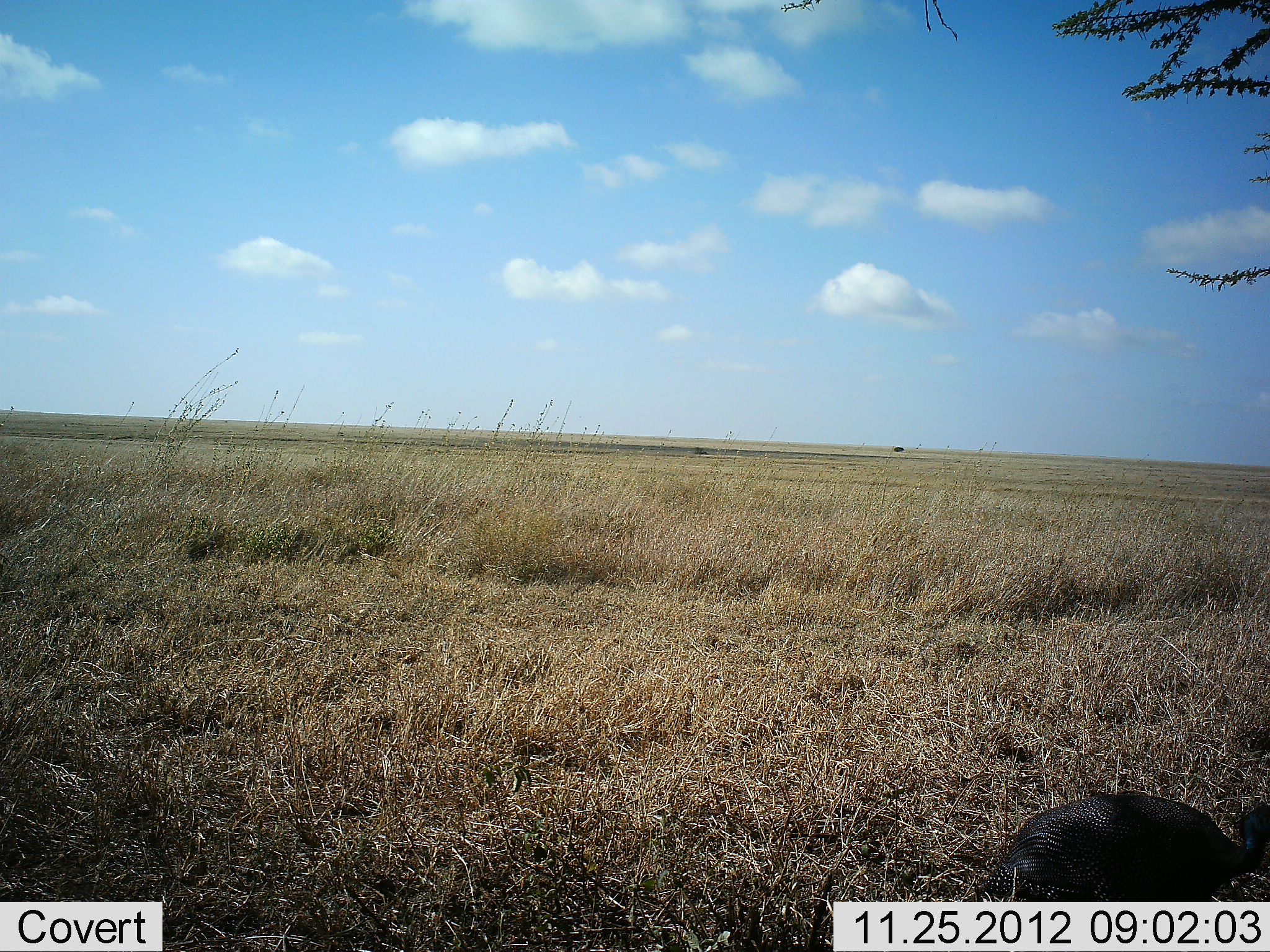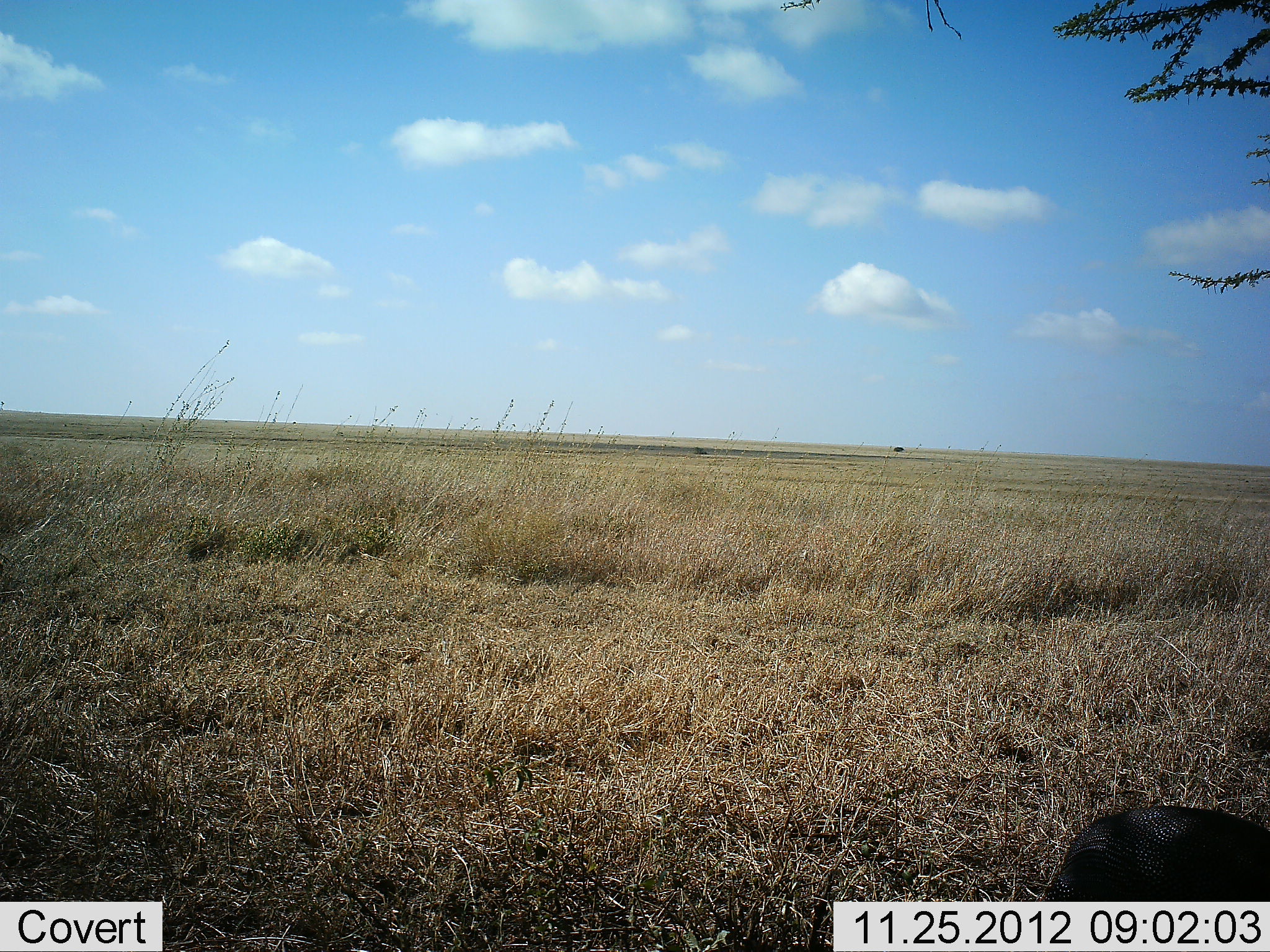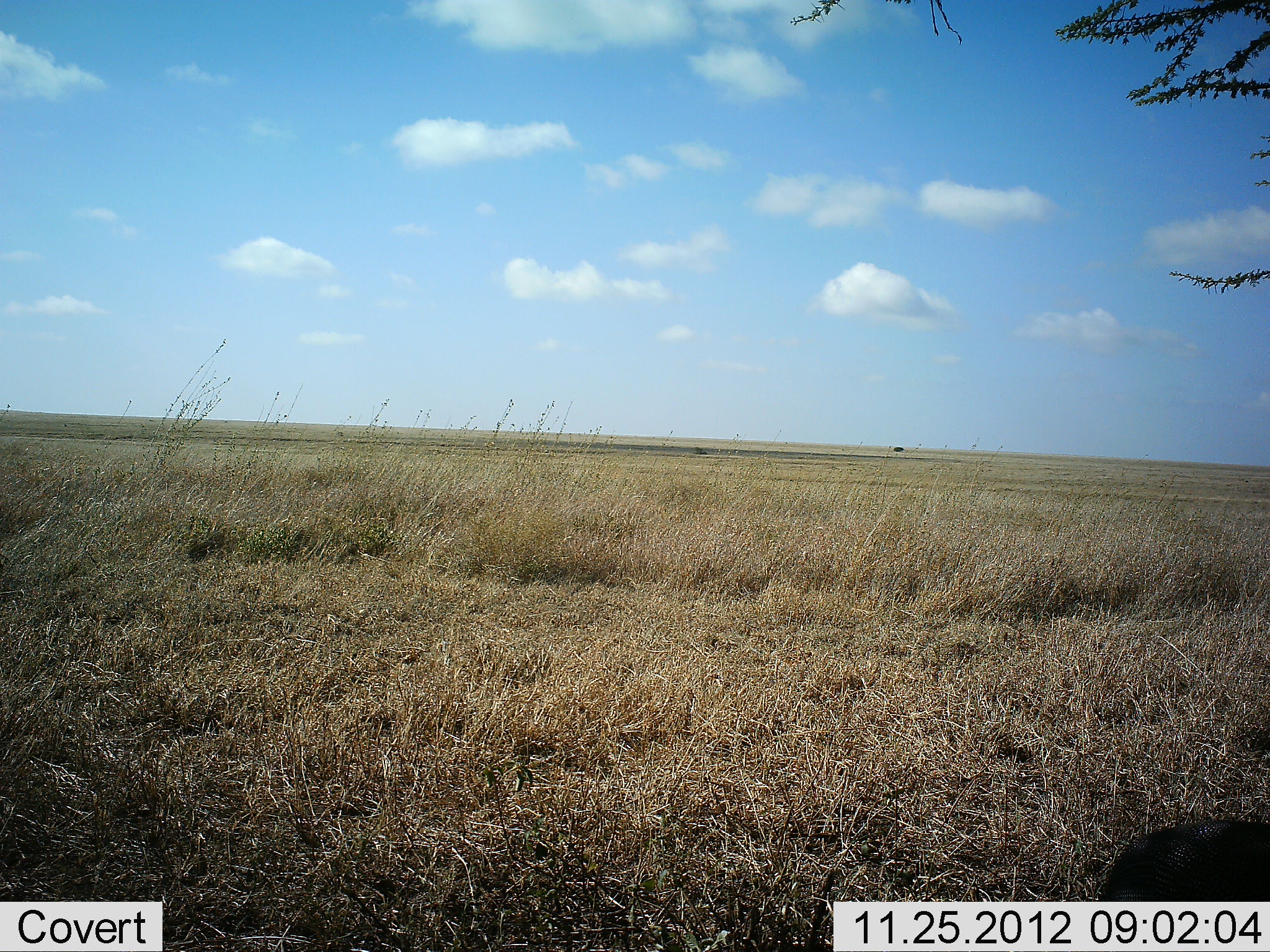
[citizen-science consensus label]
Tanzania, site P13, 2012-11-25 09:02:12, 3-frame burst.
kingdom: Animalia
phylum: Chordata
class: Aves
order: Galliformes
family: Numididae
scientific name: Numididae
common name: guinea fowl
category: guineafowl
Guineafowl (guinea fowl) (Numididae), count 1. Behavior (volunteer vote fractions): standing 20%, resting 0%, moving 64%, interacting 0%. Young present (vote fraction): 0%. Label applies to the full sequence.